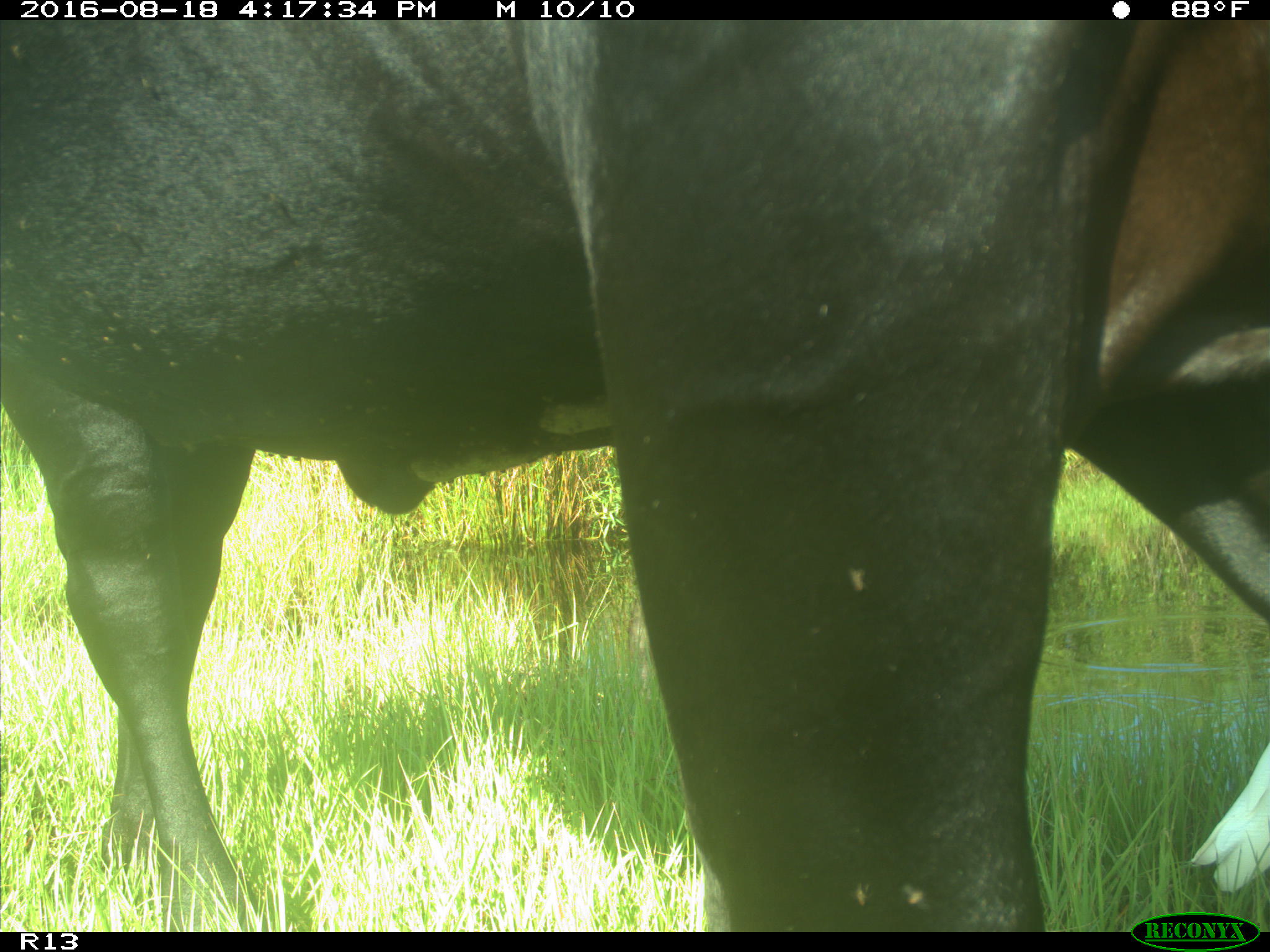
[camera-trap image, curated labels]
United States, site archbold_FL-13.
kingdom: Animalia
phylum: Chordata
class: Mammalia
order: Artiodactyla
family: Bovidae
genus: Bos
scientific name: Bos taurus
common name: domestic cow